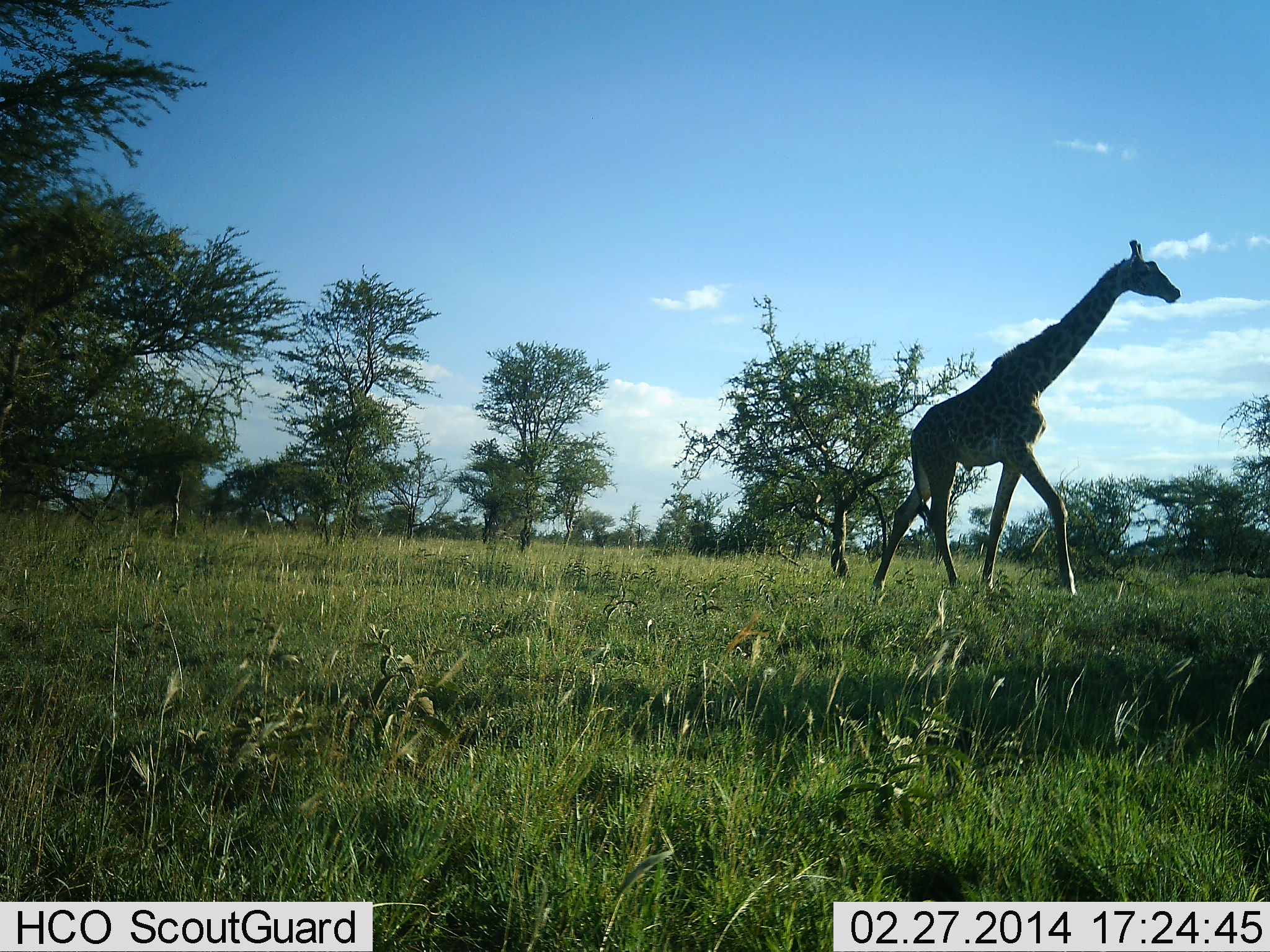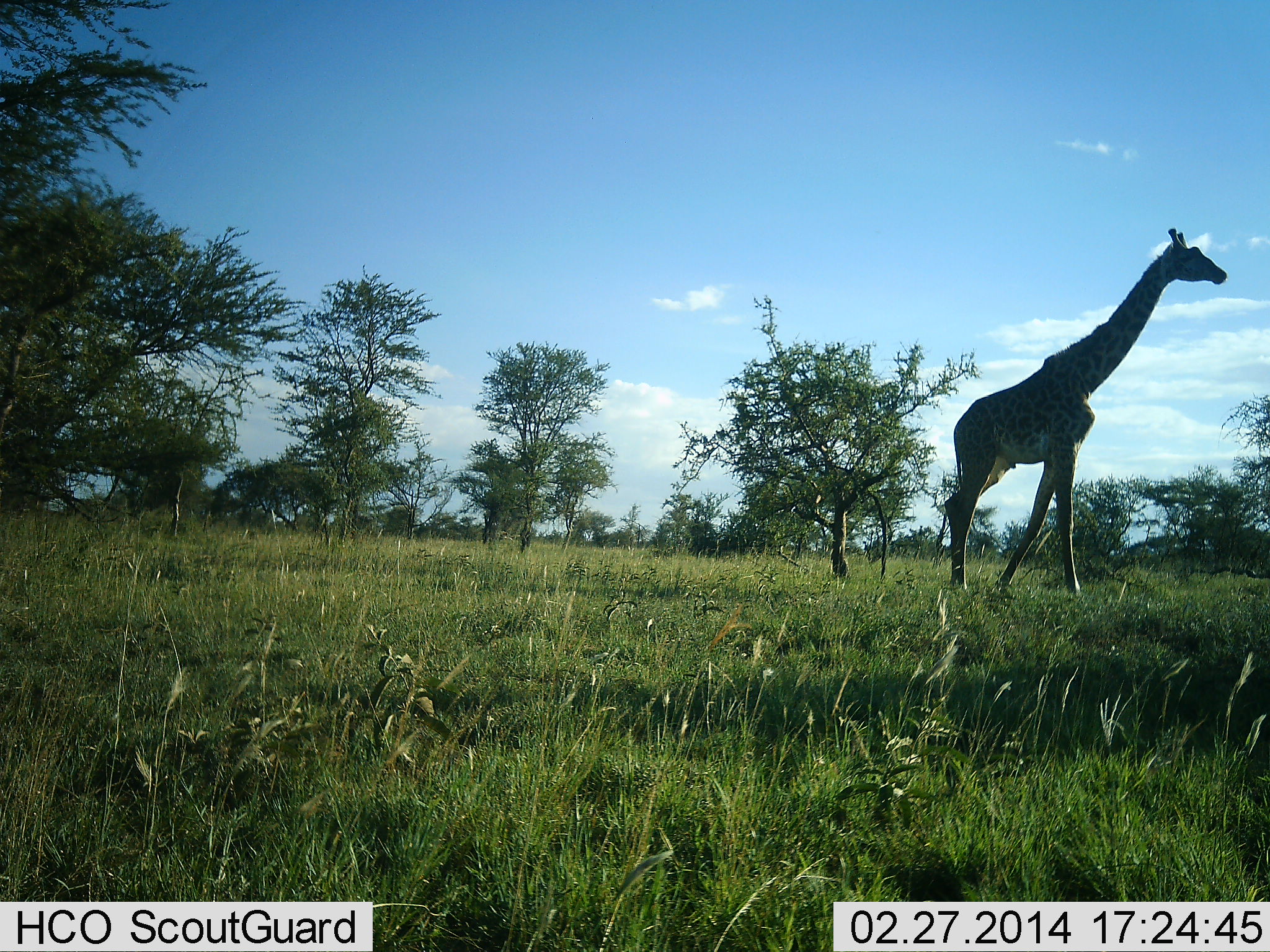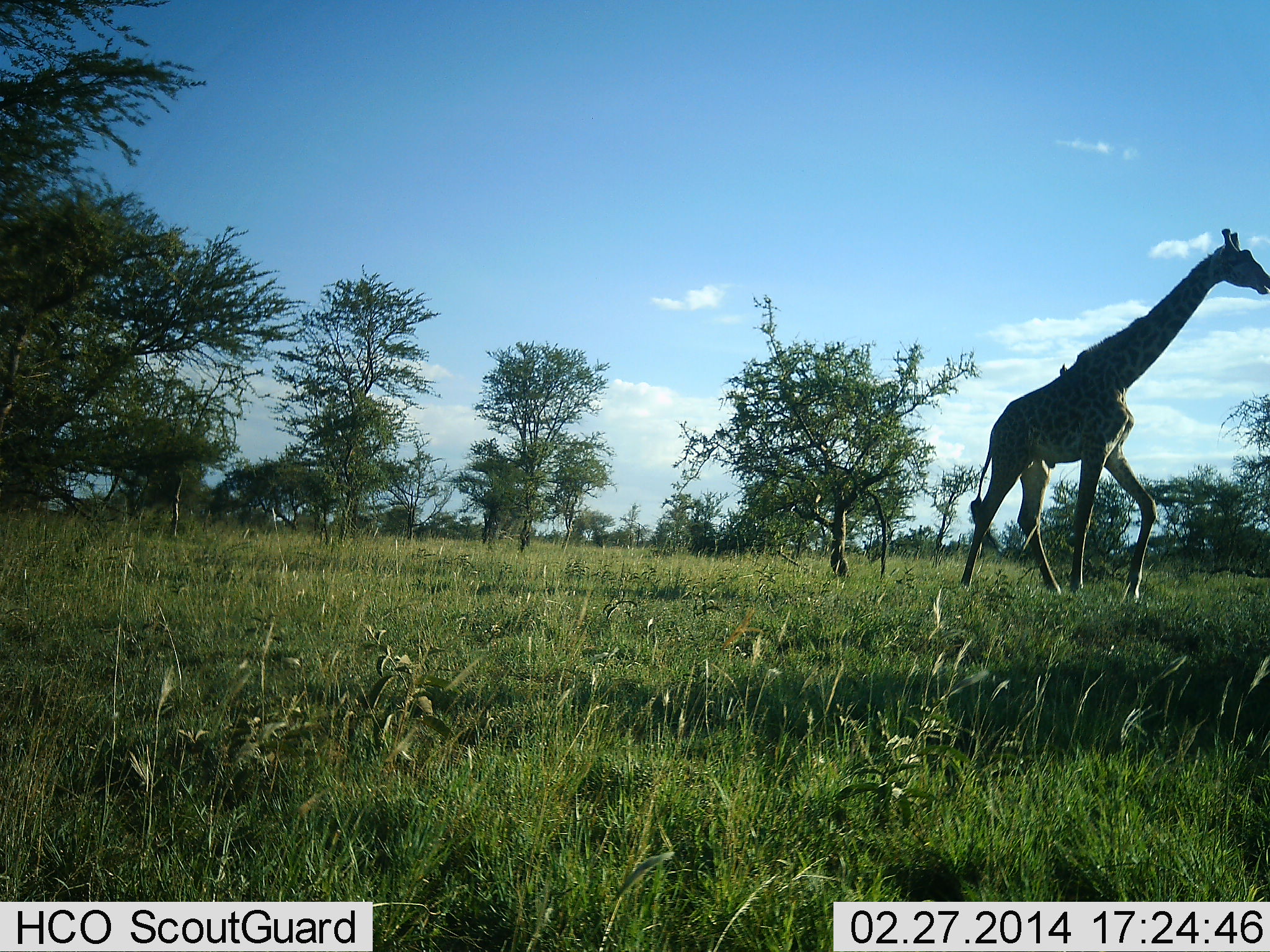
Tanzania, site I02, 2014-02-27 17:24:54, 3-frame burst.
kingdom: Animalia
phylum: Chordata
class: Mammalia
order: Artiodactyla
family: Giraffidae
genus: Giraffa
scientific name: Giraffa camelopardalis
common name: giraffe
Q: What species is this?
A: Giraffe (Giraffa camelopardalis).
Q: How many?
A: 1.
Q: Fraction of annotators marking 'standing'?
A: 18%.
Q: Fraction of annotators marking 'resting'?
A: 0%.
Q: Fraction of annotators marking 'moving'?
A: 82%.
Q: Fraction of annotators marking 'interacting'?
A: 0%.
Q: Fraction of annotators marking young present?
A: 0%.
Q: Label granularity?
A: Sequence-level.